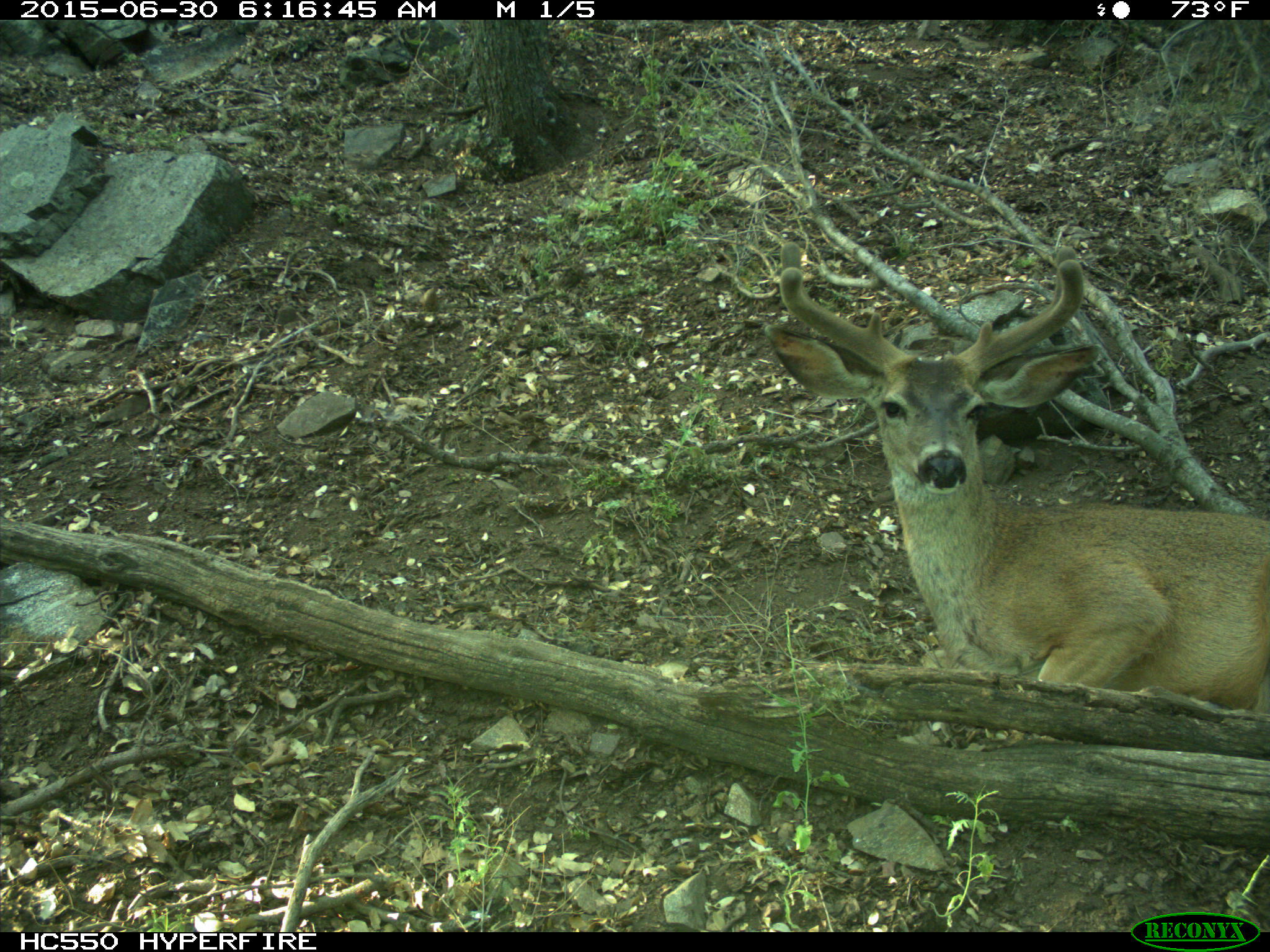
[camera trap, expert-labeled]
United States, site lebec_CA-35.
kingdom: Animalia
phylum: Chordata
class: Mammalia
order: Artiodactyla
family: Cervidae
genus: Odocoileus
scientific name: Odocoileus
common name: deer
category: unidentified deer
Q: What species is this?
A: Unidentified deer (deer) (Odocoileus).